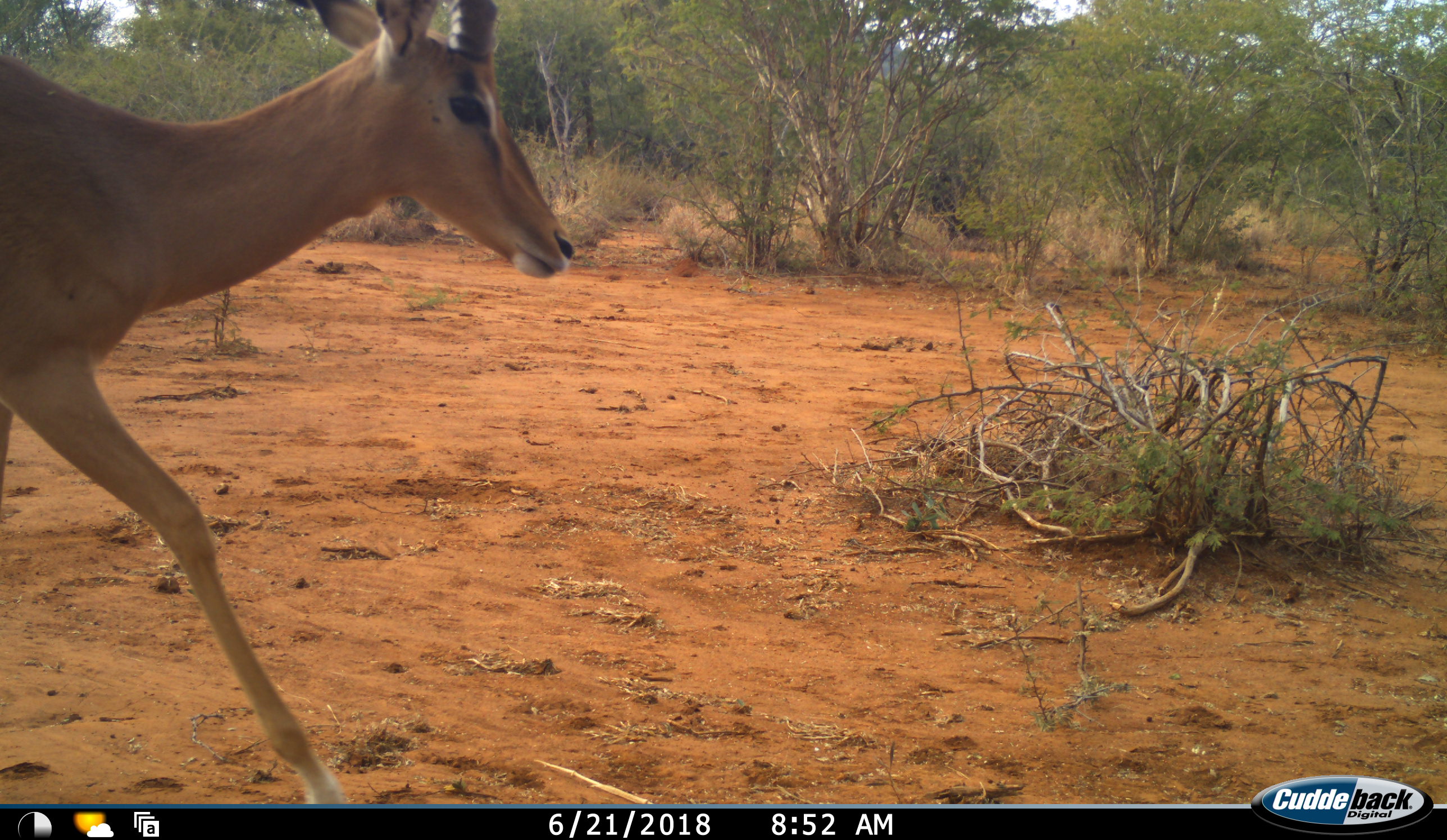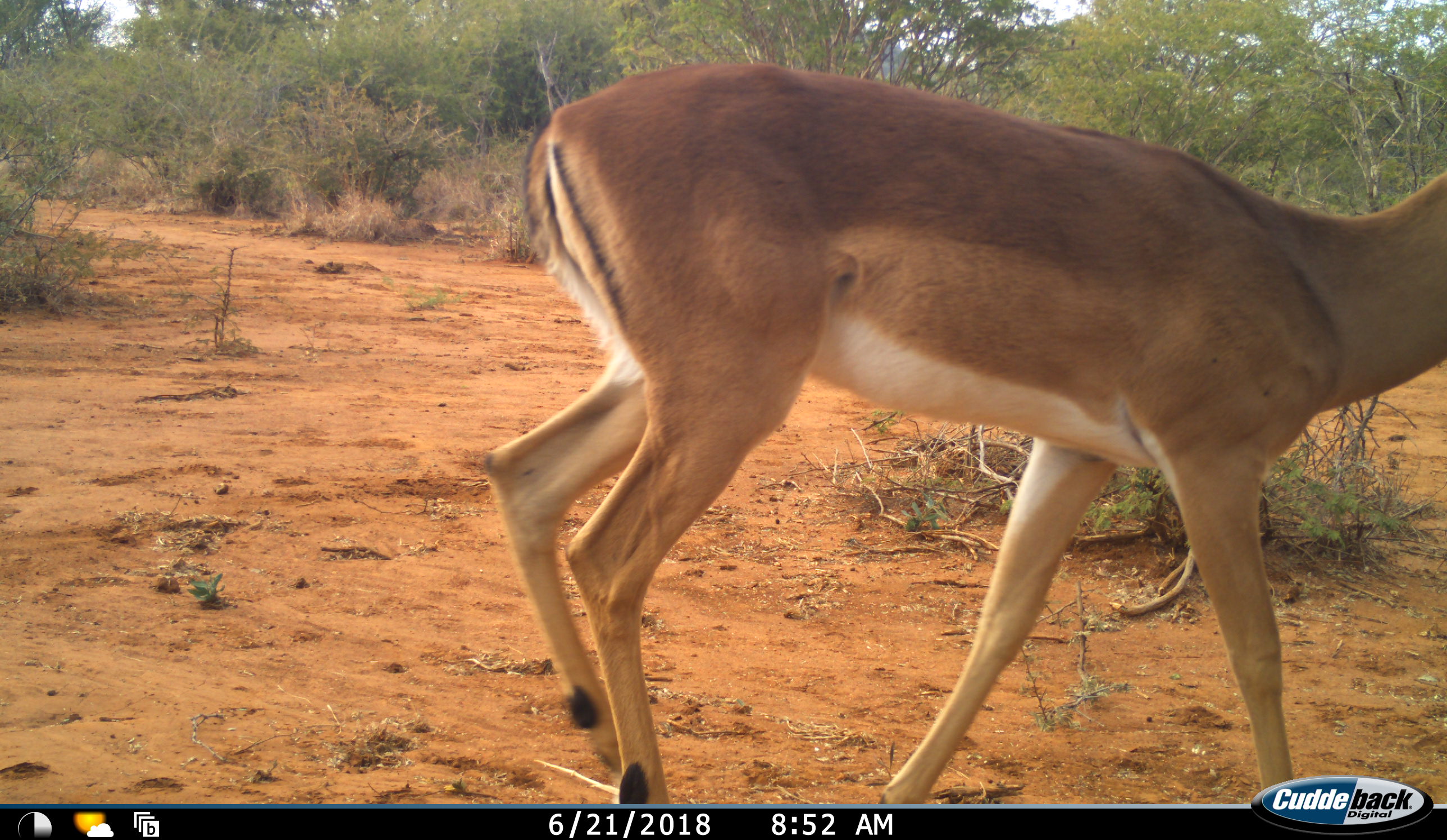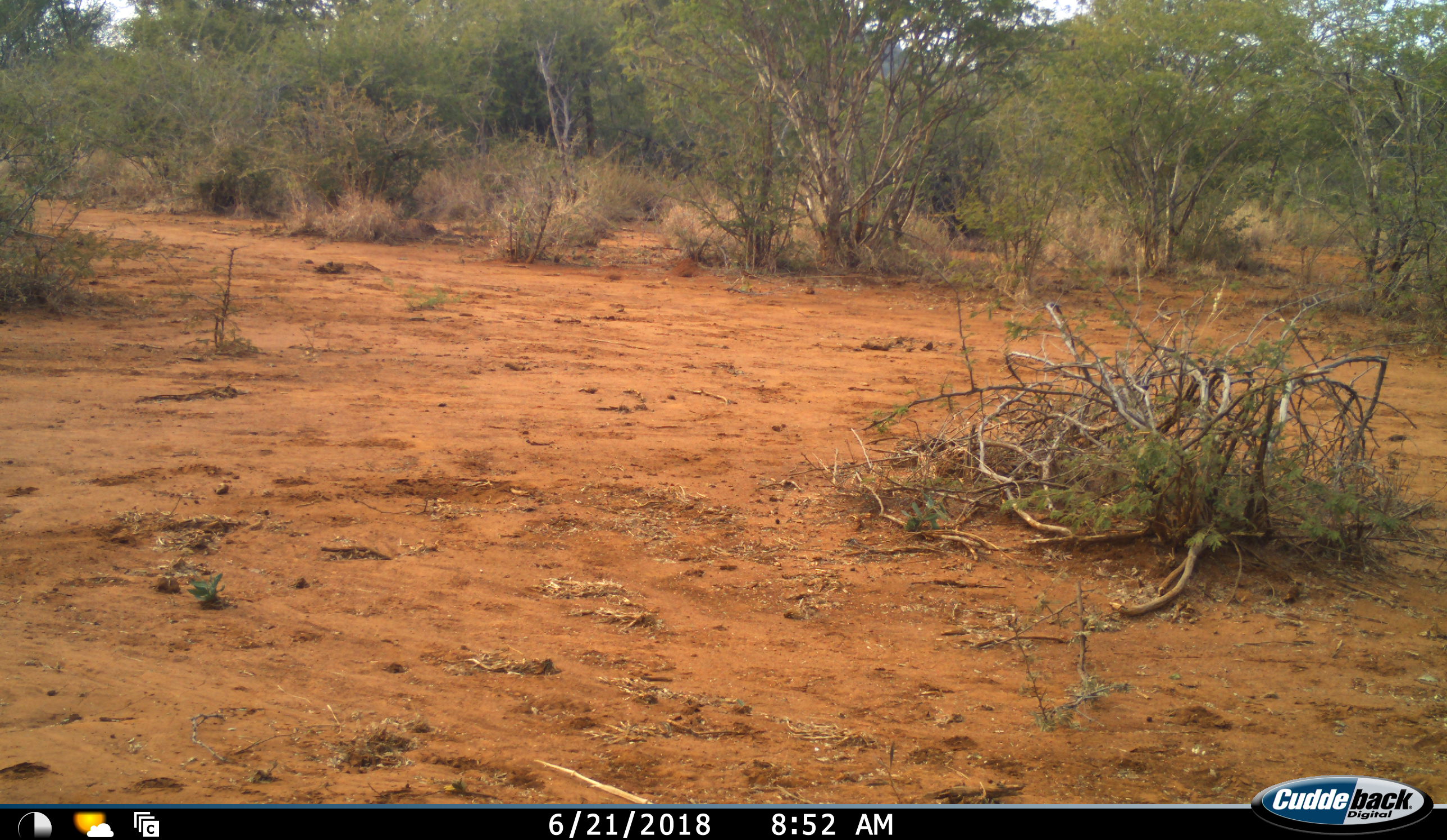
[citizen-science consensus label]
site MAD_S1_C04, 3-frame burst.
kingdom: Animalia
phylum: Chordata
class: Mammalia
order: Artiodactyla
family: Bovidae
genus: Aepyceros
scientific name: Aepyceros melampus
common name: impala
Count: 1.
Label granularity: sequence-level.